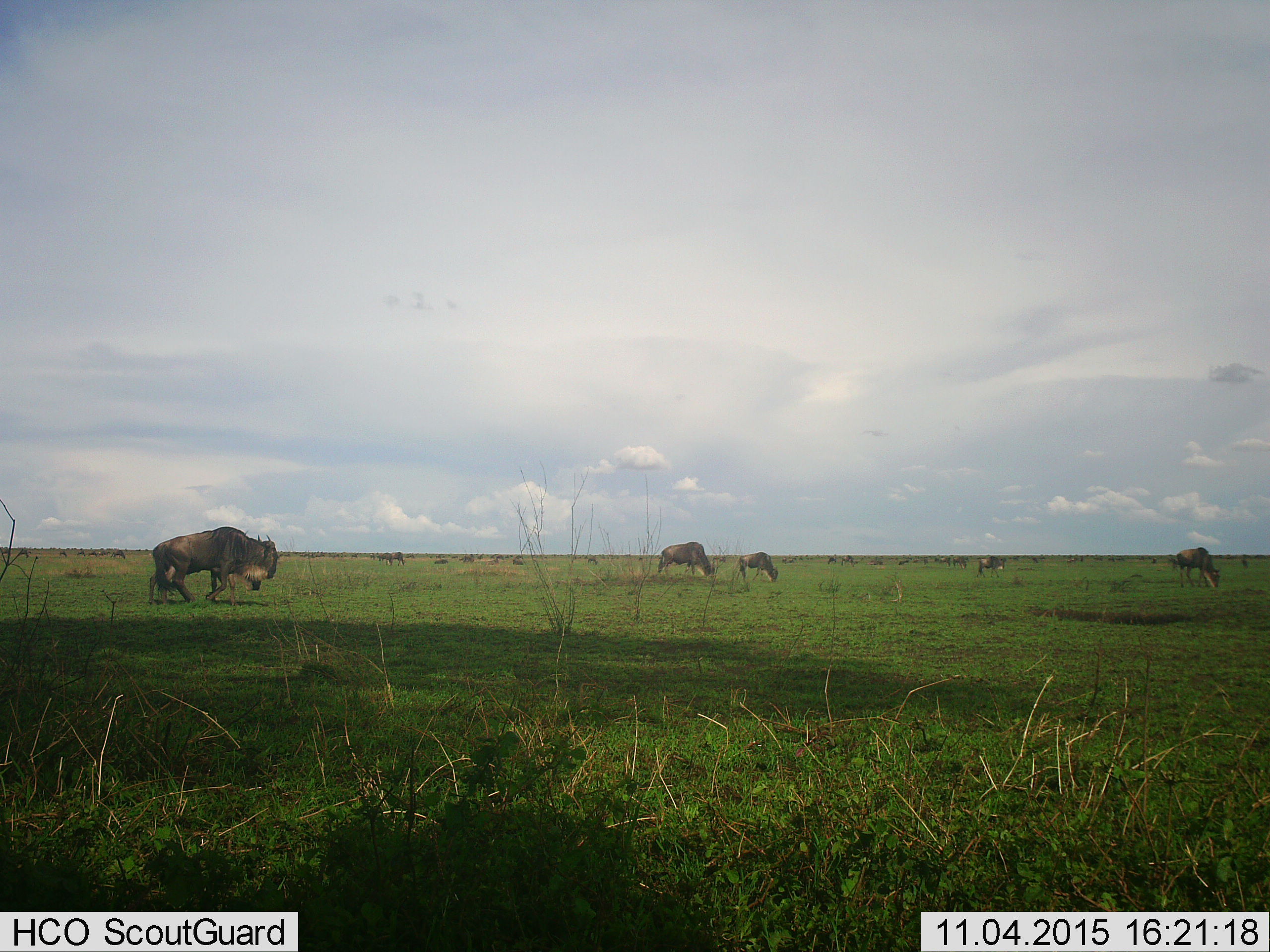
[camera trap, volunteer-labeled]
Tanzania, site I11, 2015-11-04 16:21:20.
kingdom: Animalia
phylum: Chordata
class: Mammalia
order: Artiodactyla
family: Bovidae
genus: Connochaetes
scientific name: Connochaetes taurinus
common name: blue wildebeest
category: wildebeest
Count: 11-50.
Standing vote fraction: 11%.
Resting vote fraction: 0%.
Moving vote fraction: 89%.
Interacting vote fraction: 0%.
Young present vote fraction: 11%.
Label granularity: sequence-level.